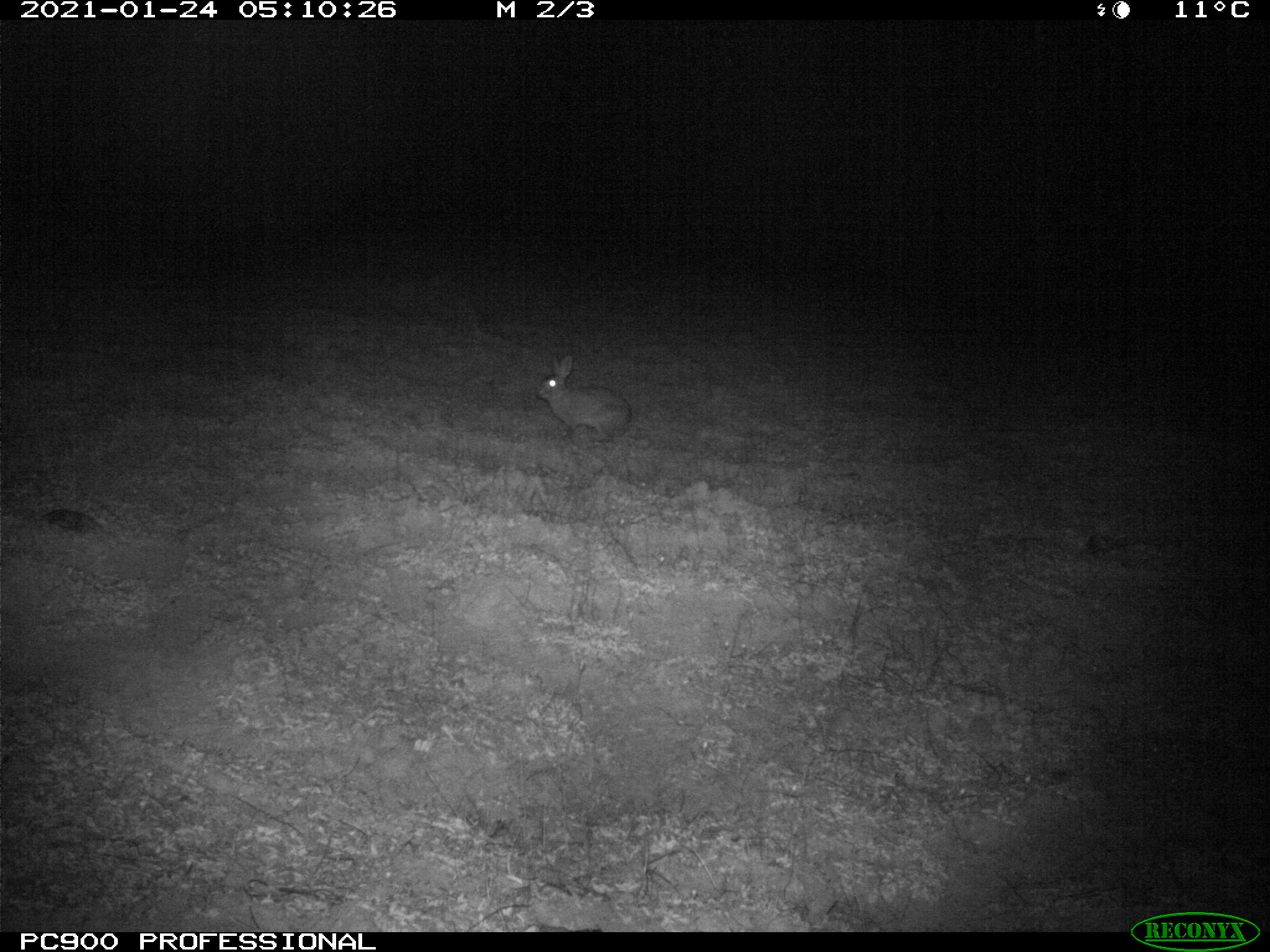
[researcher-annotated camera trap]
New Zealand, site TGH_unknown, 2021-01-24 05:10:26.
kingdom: Animalia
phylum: Chordata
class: Mammalia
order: Lagomorpha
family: Leporidae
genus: Oryctolagus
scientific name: Oryctolagus cuniculus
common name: european rabbit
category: rabbit